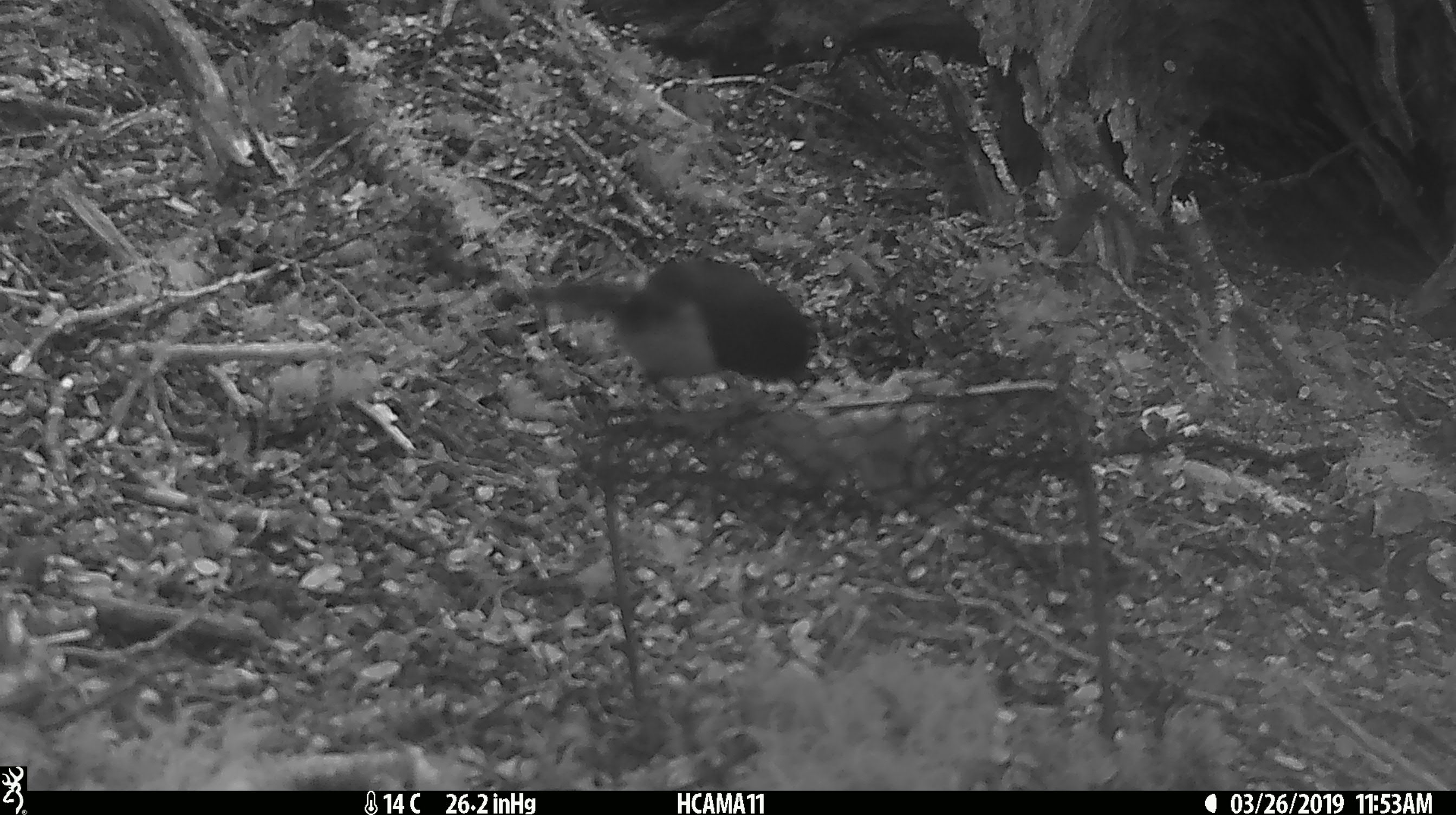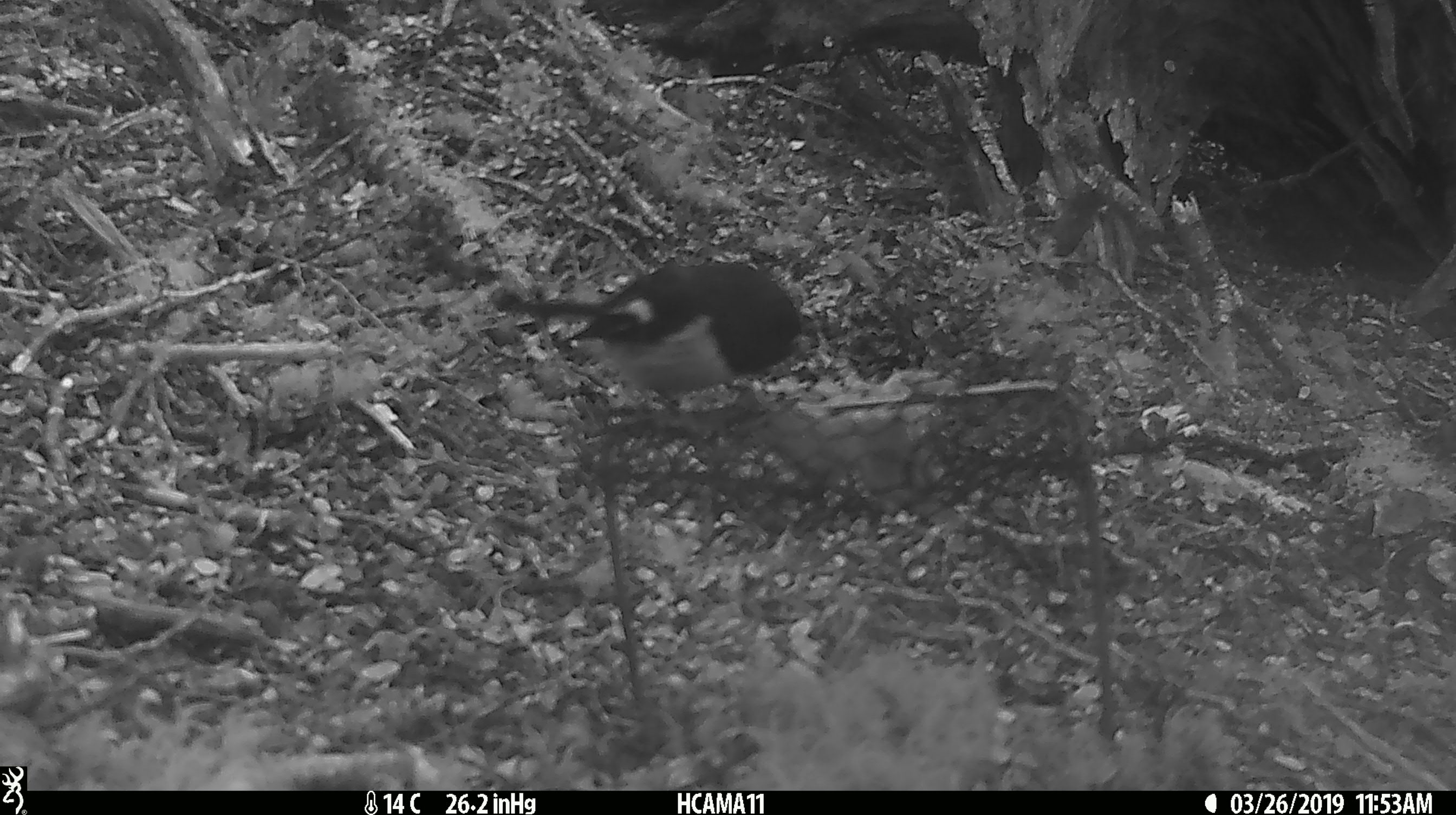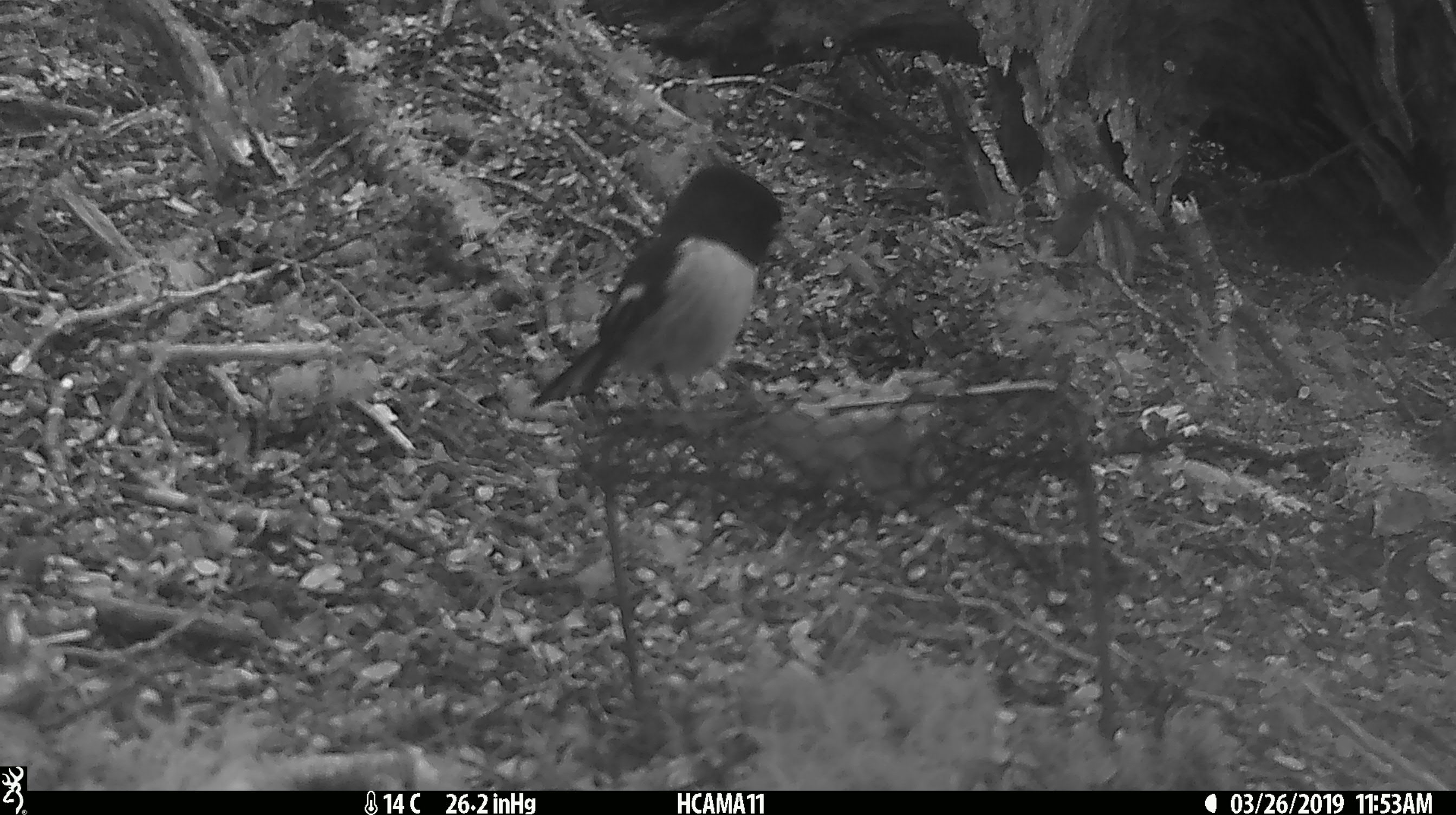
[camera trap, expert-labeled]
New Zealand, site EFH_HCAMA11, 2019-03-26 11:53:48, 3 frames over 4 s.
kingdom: Animalia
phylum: Chordata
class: Aves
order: Passeriformes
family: Petroicidae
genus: Petroica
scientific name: Petroica macrocephala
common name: tomtit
Tomtit (Petroica macrocephala).